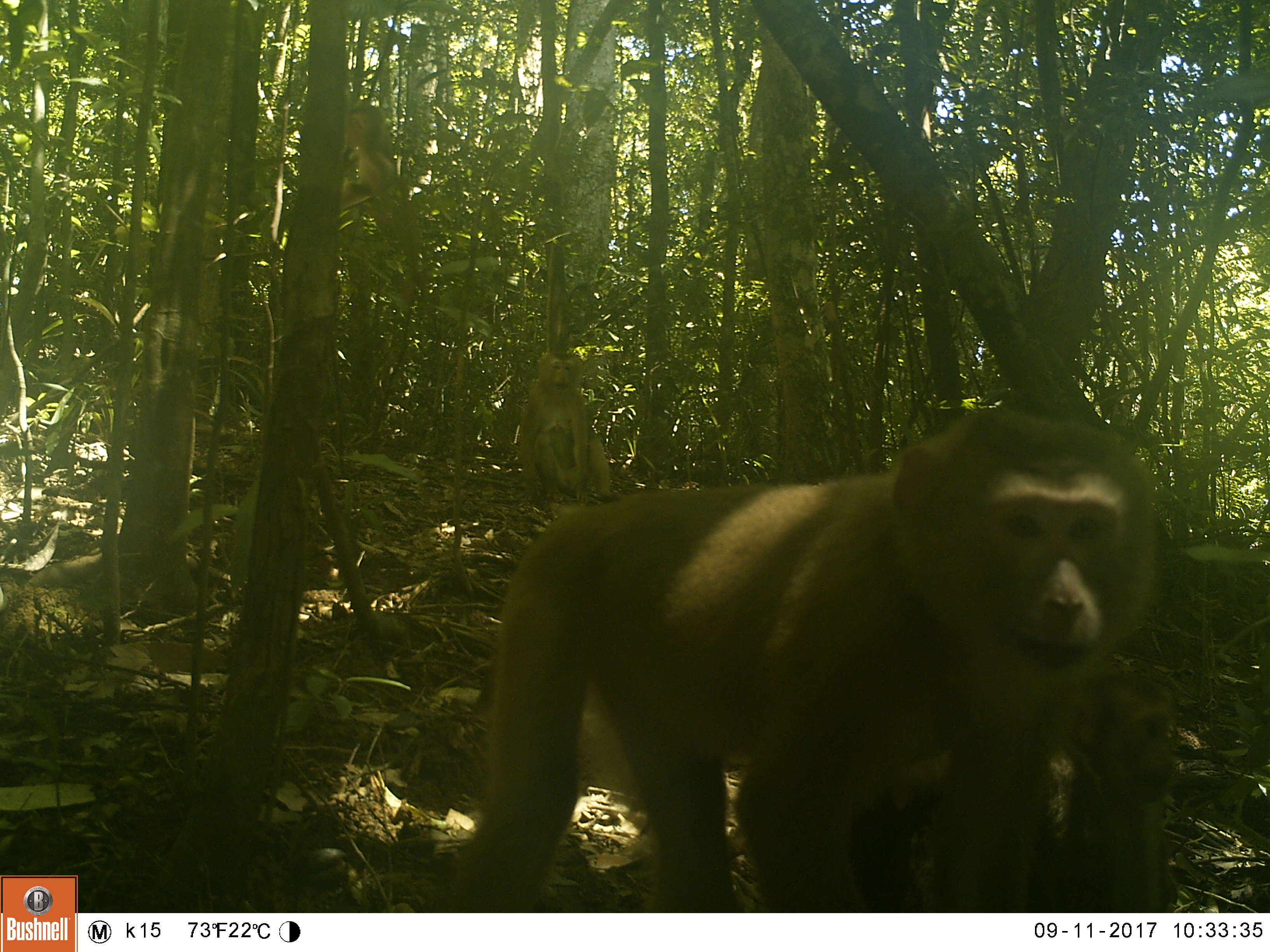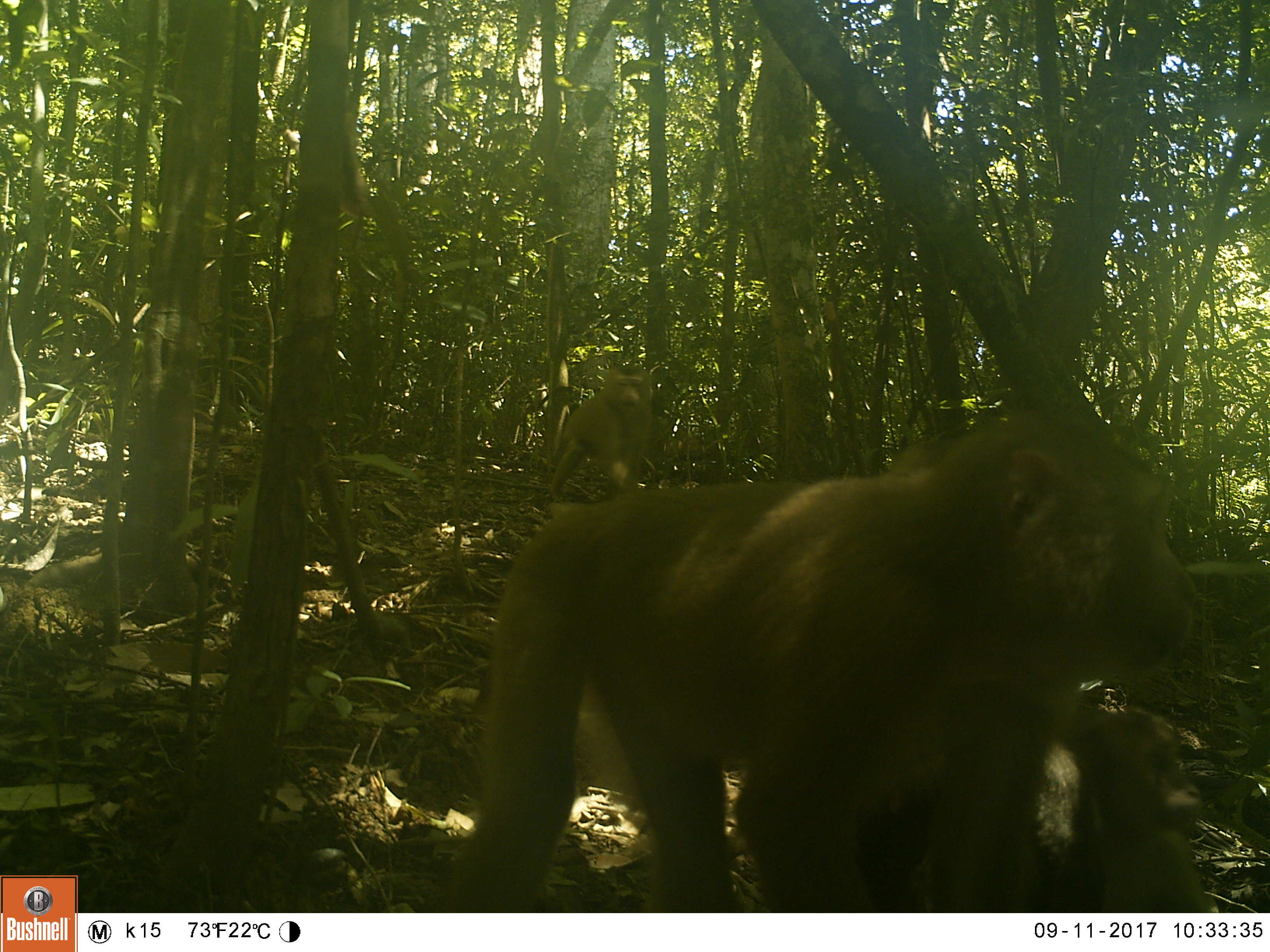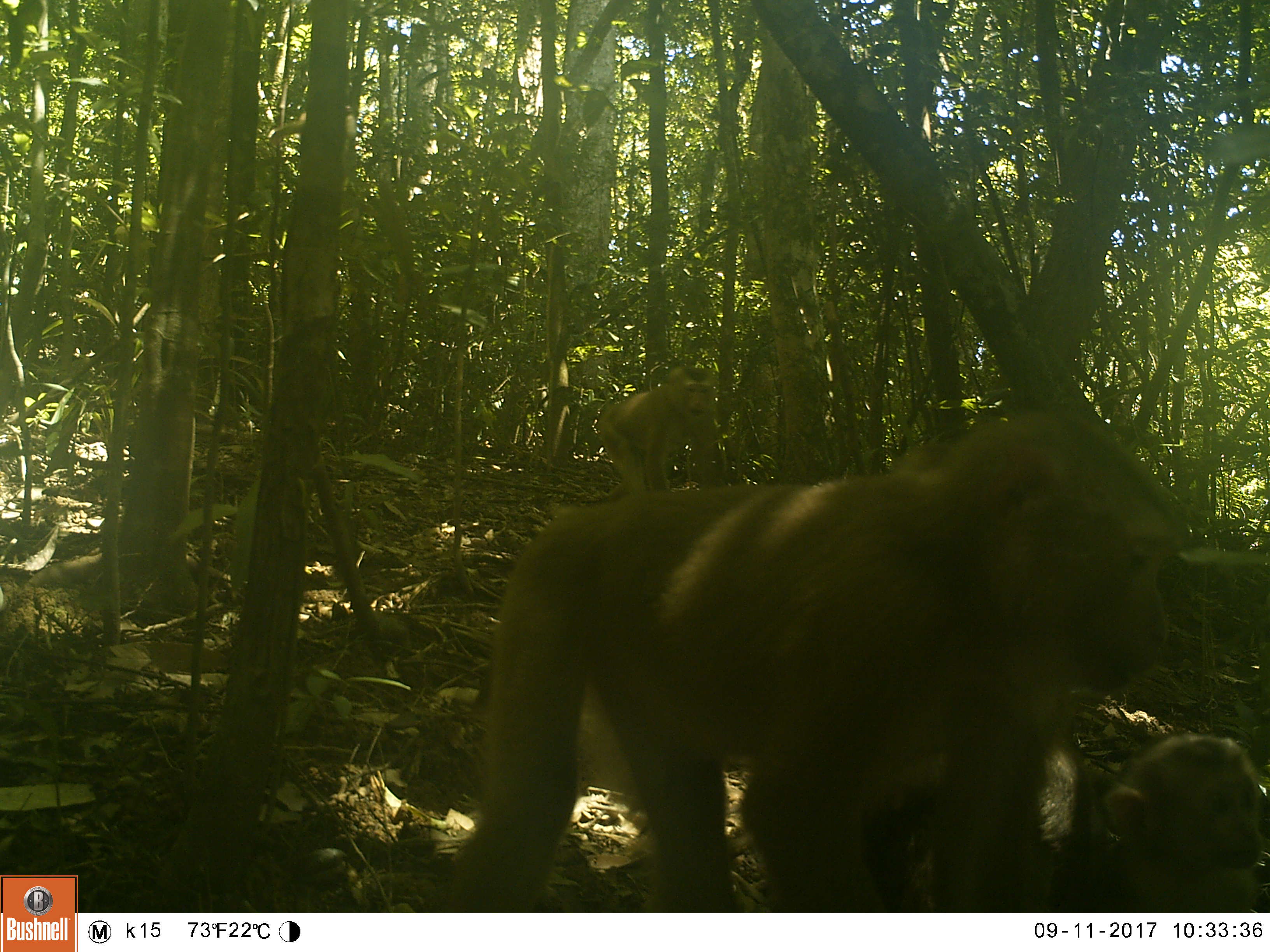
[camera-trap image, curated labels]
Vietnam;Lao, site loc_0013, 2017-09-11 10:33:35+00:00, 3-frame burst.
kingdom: Animalia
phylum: Chordata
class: Mammalia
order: Primates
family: Cercopithecidae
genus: Macaca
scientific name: Macaca nemestrina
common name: pig-tailed macaque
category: pig tailed macaque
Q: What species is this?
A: Pig tailed macaque (pig-tailed macaque) (Macaca nemestrina).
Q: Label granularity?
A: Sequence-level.